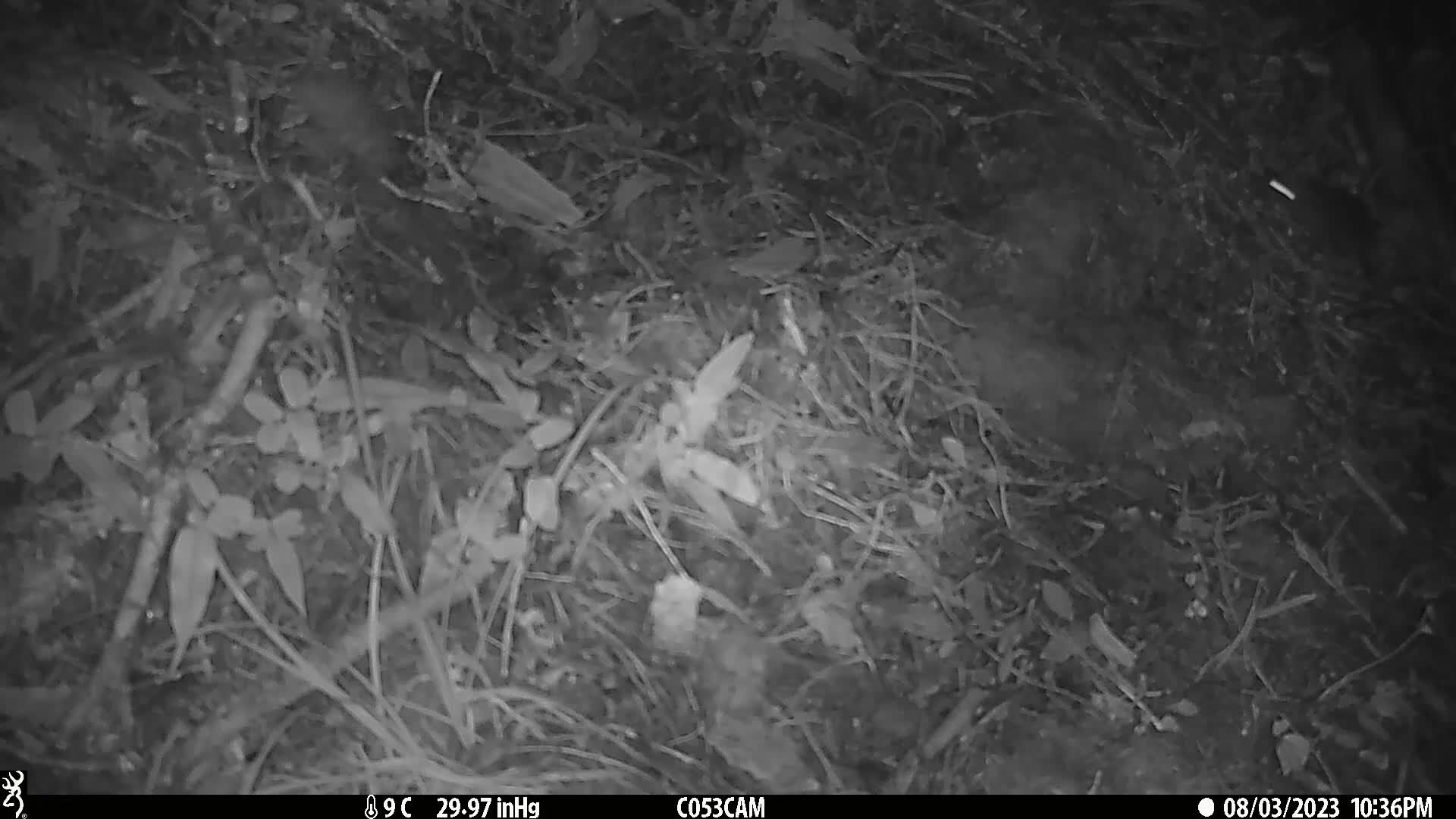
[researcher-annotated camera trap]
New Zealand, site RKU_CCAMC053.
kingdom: Animalia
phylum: Chordata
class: Mammalia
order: Rodentia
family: Muridae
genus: Rattus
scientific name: Rattus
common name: rat